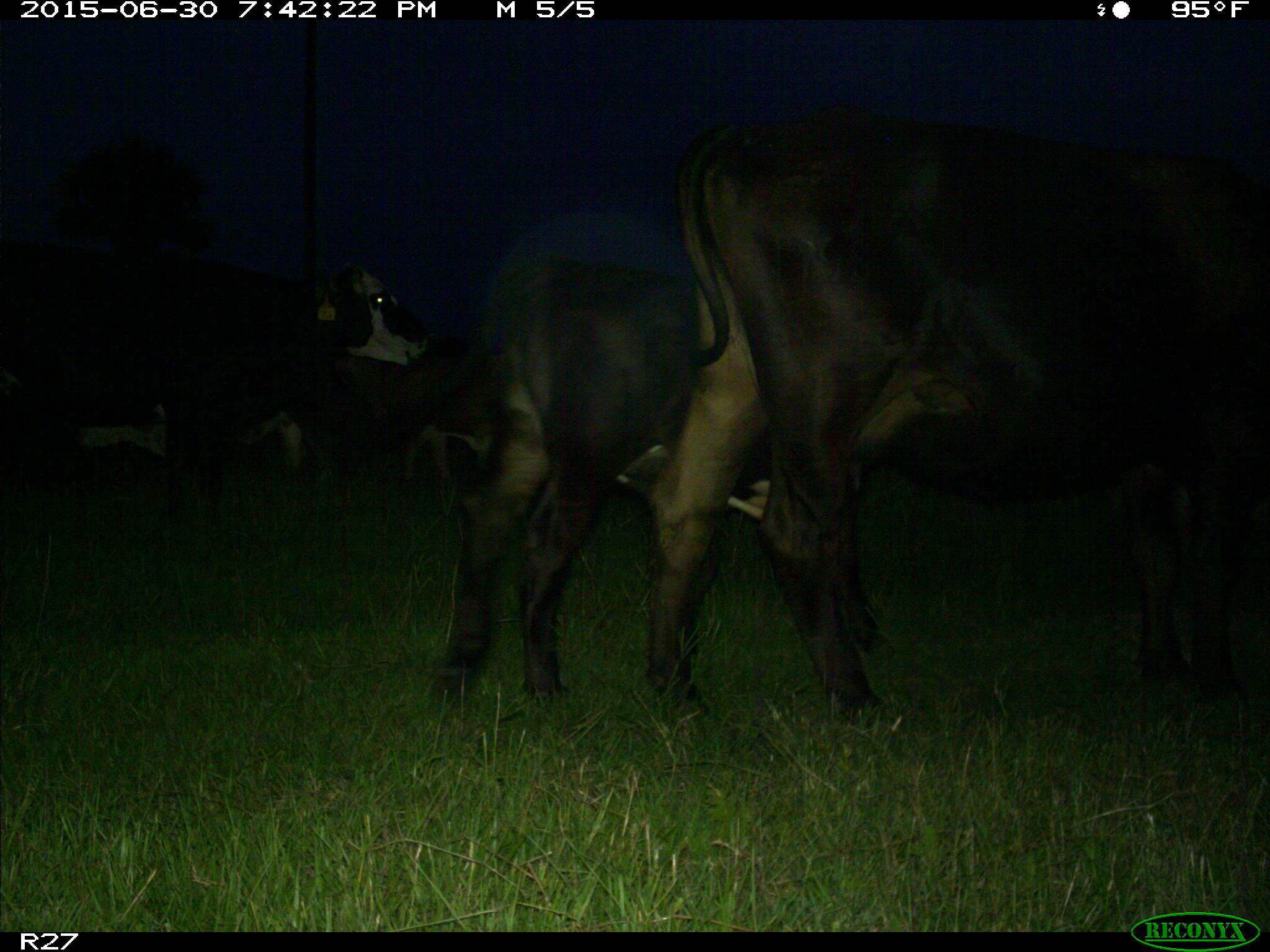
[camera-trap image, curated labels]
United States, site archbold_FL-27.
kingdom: Animalia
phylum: Chordata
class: Mammalia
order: Artiodactyla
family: Bovidae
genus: Bos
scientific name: Bos taurus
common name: domestic cow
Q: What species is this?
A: Bos taurus (domestic cow).